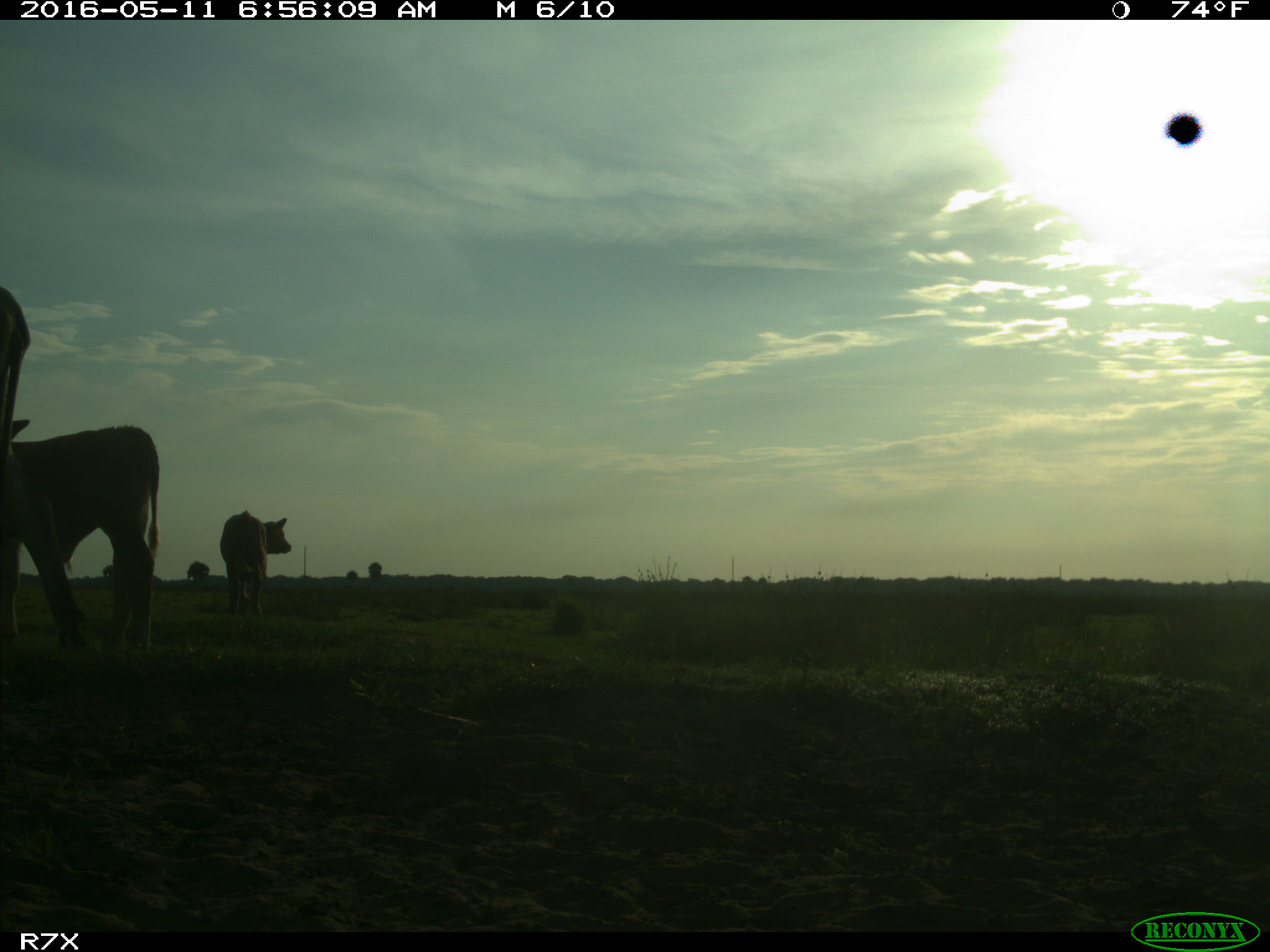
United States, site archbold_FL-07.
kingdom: Animalia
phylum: Chordata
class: Mammalia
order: Artiodactyla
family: Bovidae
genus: Bos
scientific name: Bos taurus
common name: domestic cow